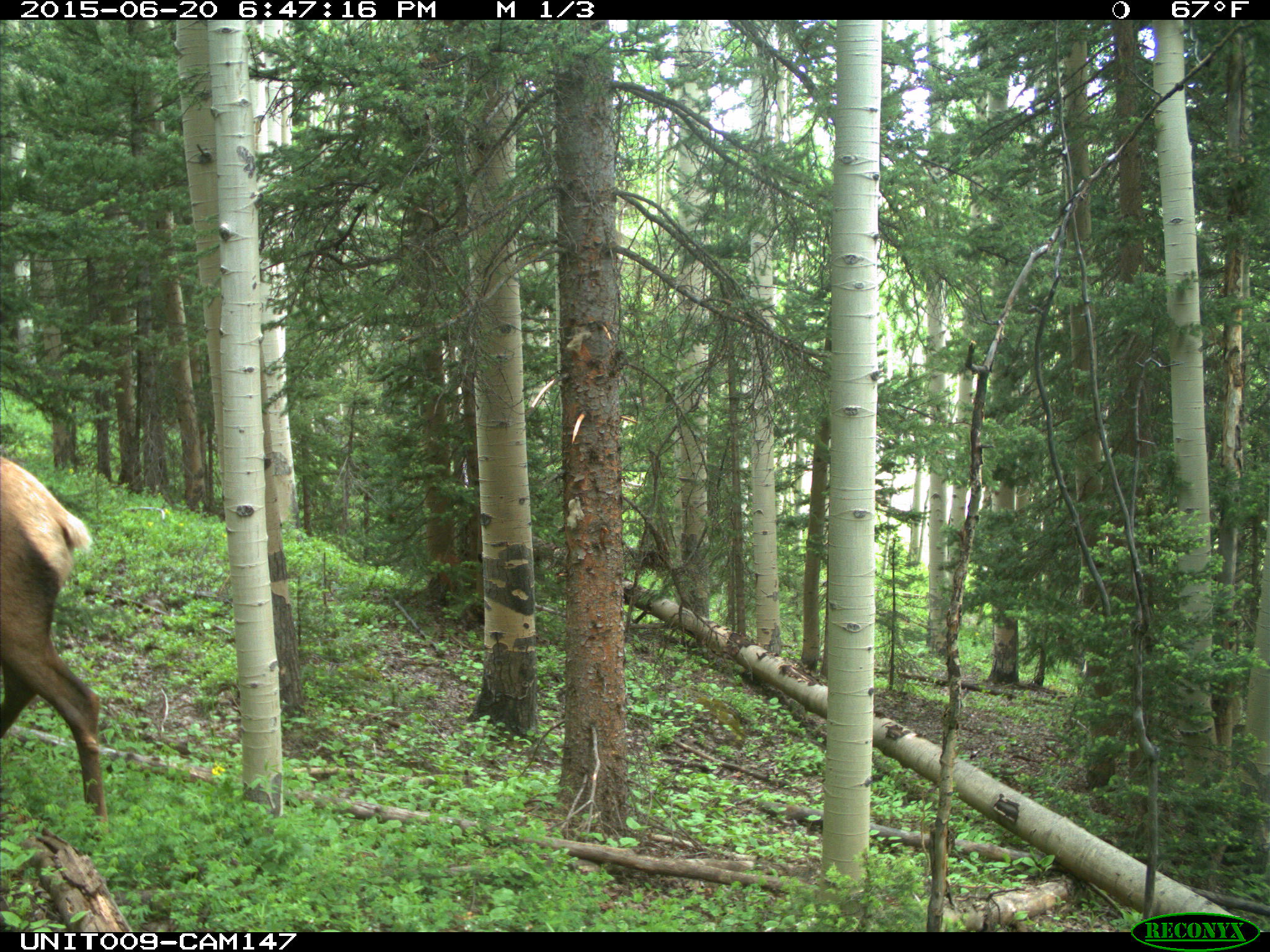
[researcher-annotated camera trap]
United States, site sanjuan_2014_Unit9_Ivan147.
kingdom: Animalia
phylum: Chordata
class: Mammalia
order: Artiodactyla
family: Cervidae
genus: Cervus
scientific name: Cervus elaphus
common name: red deer